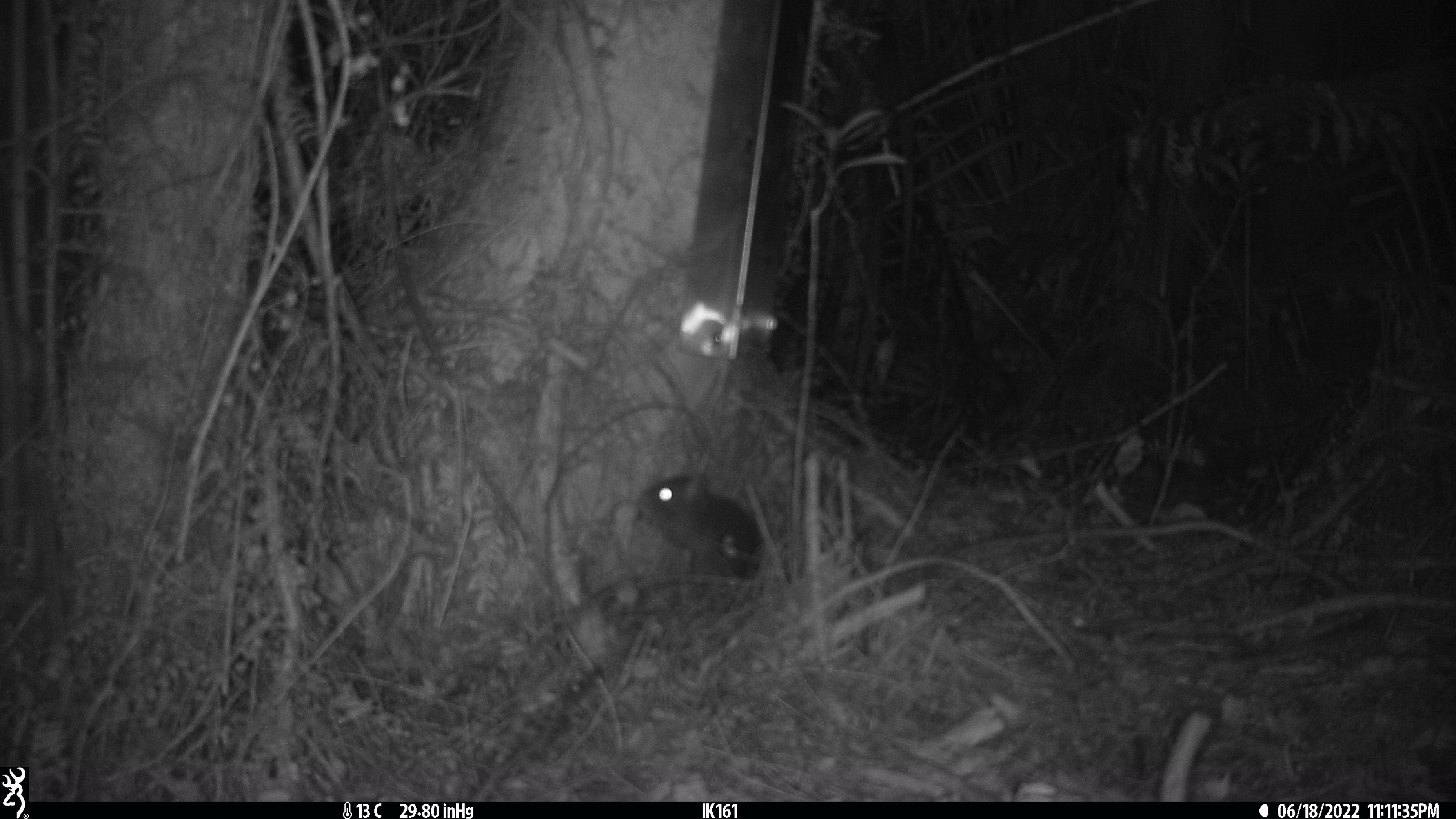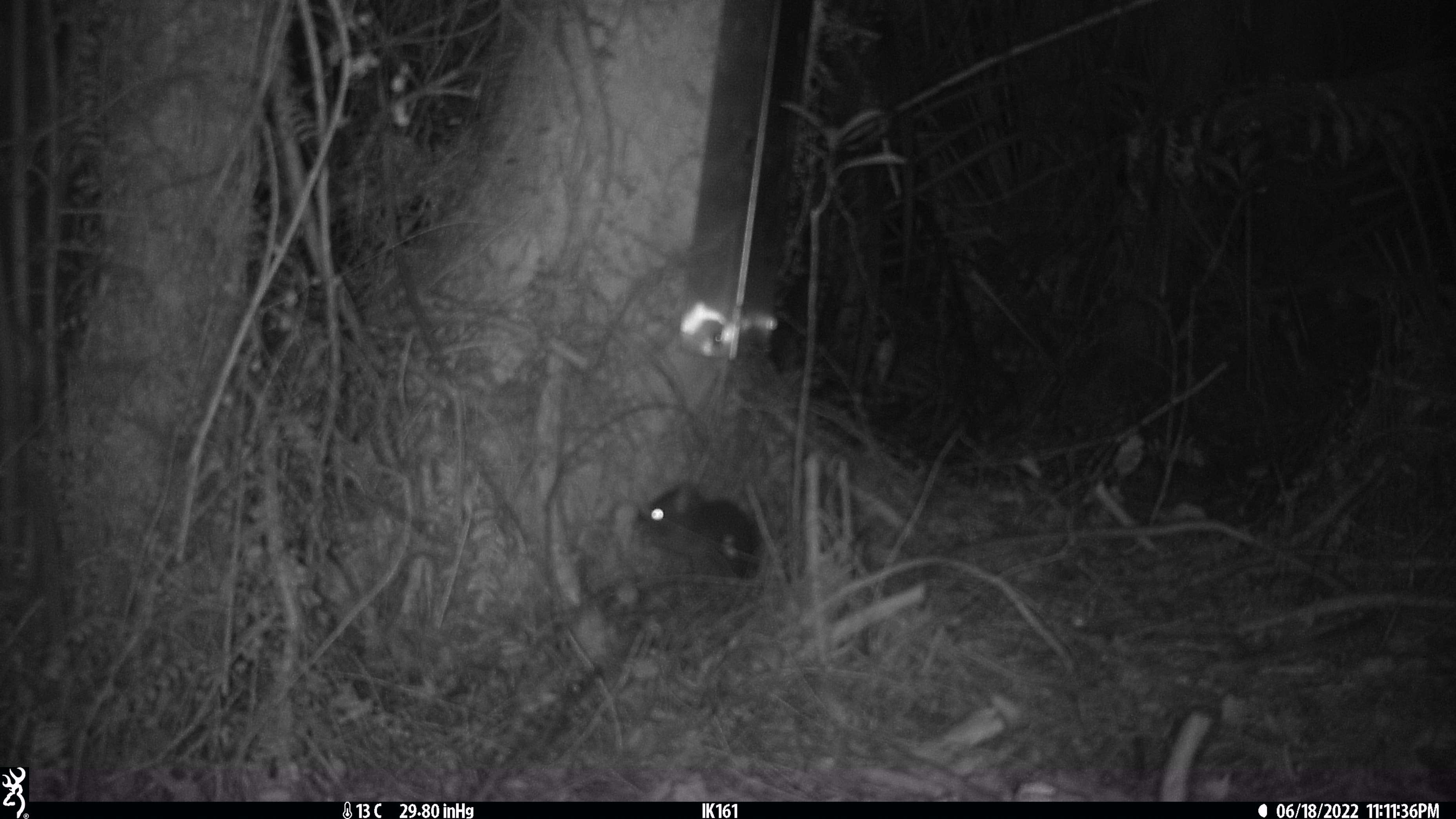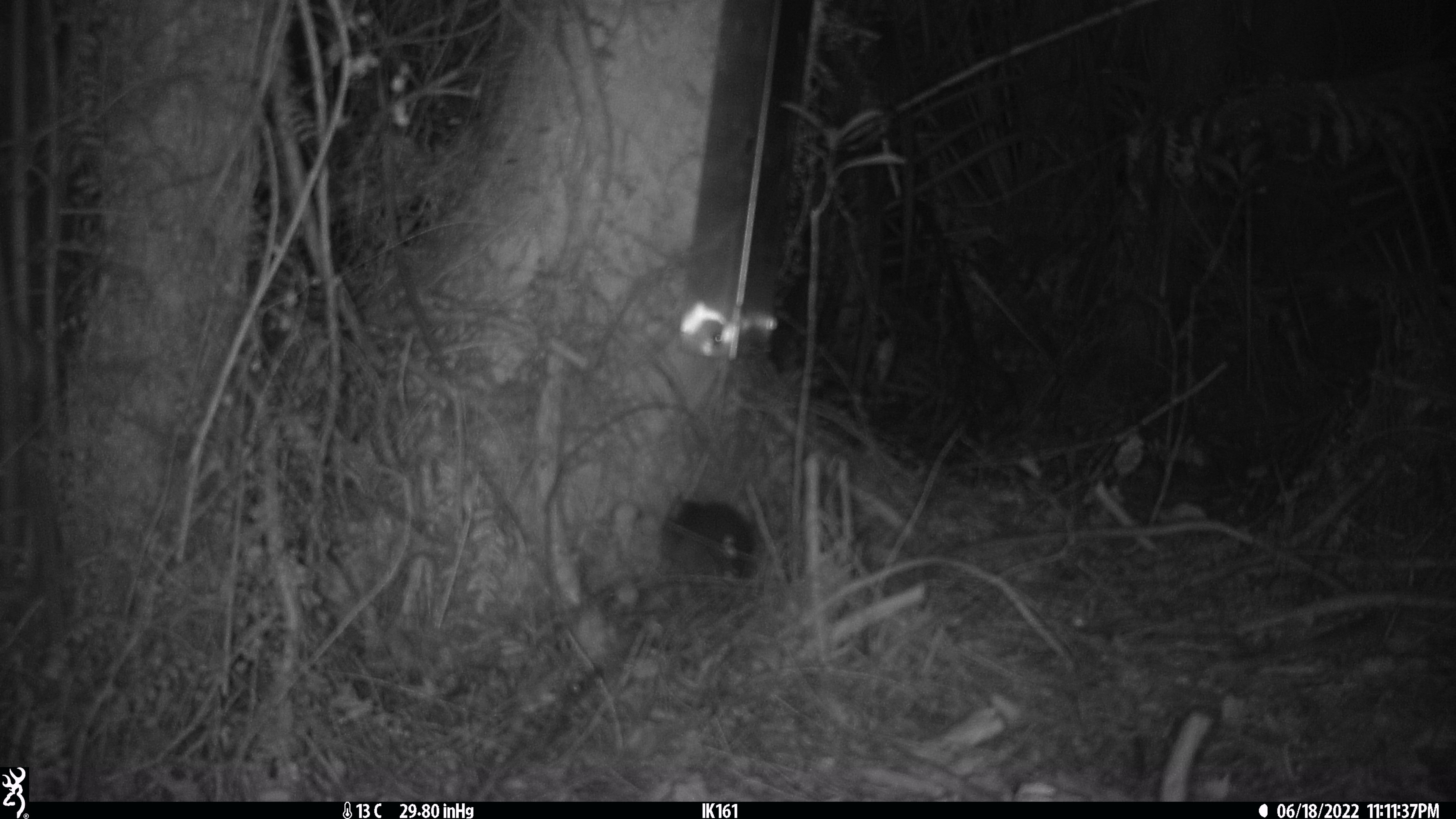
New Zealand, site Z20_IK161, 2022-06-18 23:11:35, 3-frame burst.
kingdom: Animalia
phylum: Chordata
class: Mammalia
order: Rodentia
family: Muridae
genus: Rattus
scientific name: Rattus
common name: rat